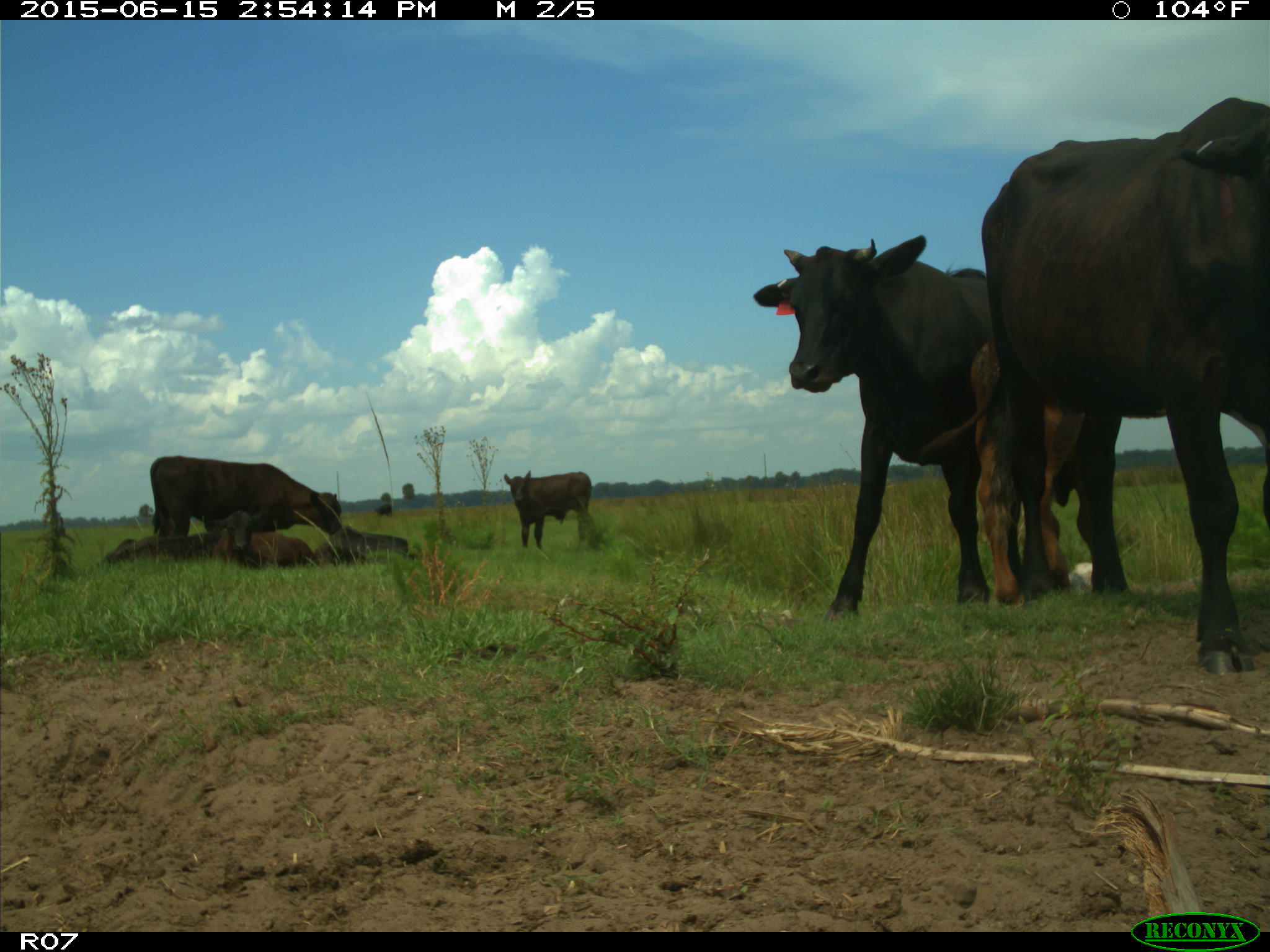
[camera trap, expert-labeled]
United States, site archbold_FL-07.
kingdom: Animalia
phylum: Chordata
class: Mammalia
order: Artiodactyla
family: Bovidae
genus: Bos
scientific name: Bos taurus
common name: domestic cow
Bos taurus (domestic cow).